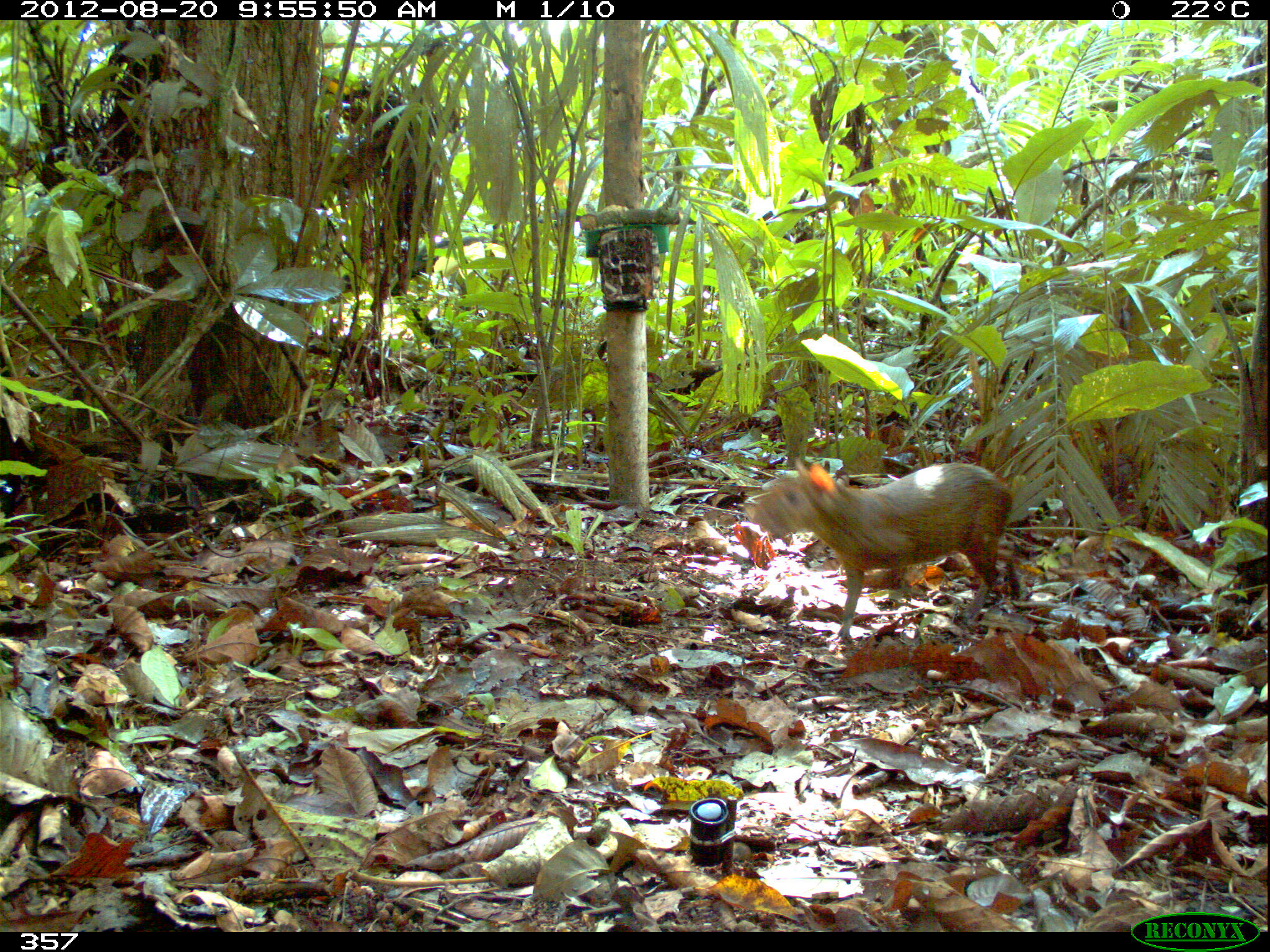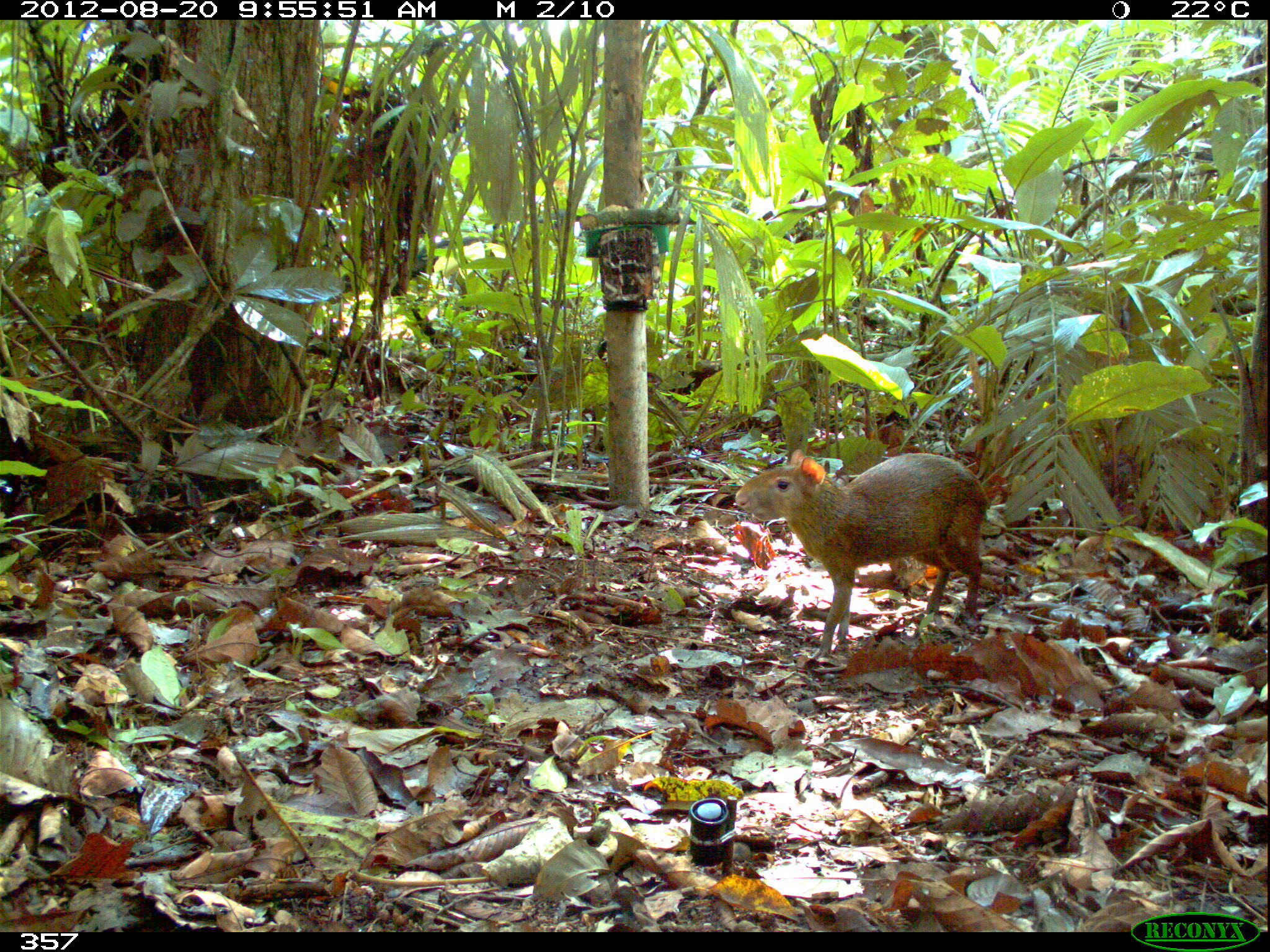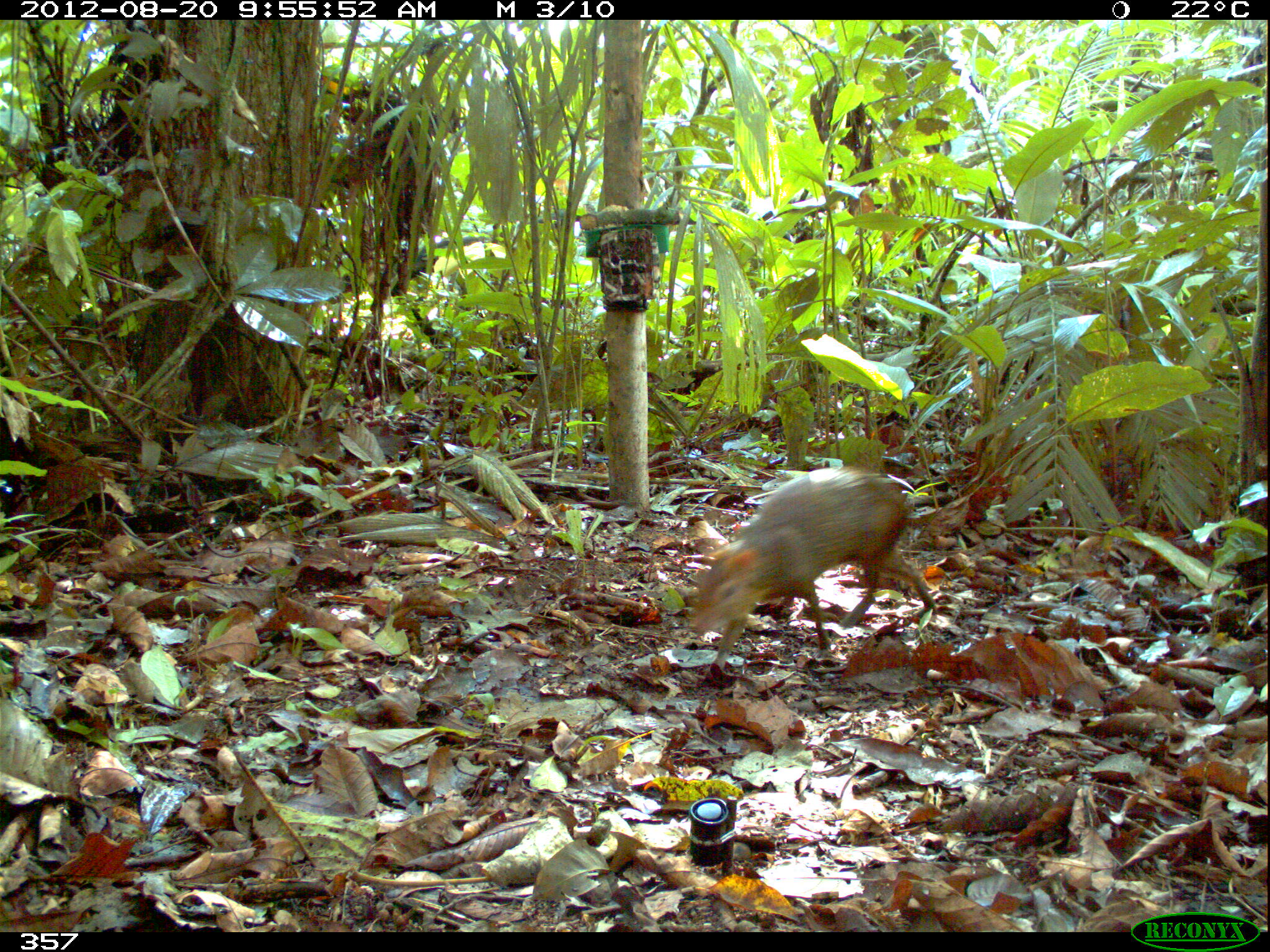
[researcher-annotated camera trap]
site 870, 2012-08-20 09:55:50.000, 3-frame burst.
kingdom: Animalia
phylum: Chordata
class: Mammalia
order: Rodentia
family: Dasyproctidae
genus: Dasyprocta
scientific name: Dasyprocta punctata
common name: central american agouti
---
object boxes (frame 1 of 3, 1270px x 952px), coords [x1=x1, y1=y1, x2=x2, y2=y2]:
dasyprocta punctata: [x1=743, y1=456, x2=1013, y2=643]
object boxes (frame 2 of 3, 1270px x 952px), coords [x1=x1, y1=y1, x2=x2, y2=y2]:
dasyprocta punctata: [x1=734, y1=448, x2=989, y2=658]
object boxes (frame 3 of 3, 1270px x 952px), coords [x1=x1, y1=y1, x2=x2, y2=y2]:
dasyprocta punctata: [x1=686, y1=464, x2=937, y2=672]